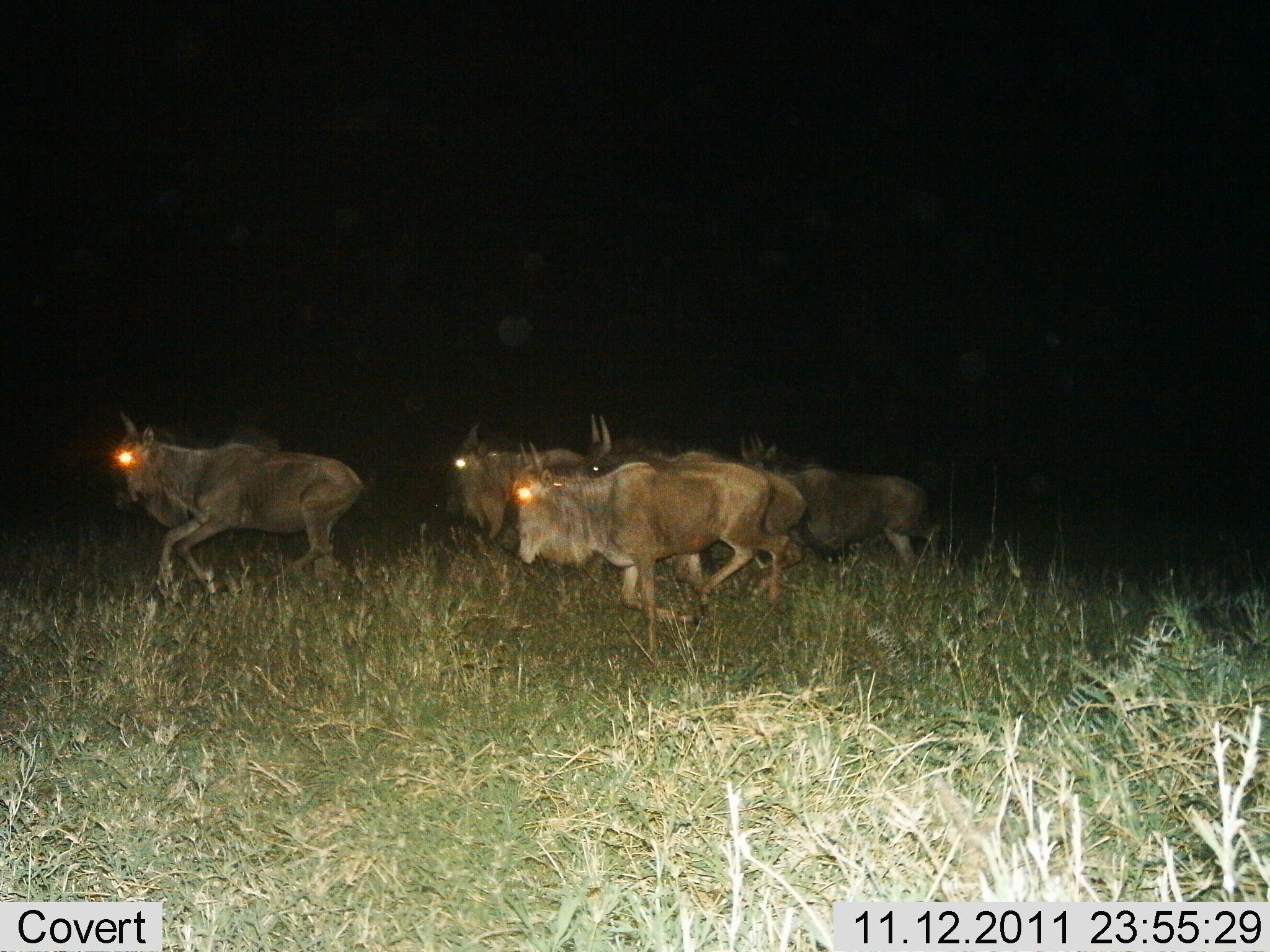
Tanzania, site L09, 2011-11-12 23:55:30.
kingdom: Animalia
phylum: Chordata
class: Mammalia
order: Artiodactyla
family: Bovidae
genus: Connochaetes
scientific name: Connochaetes taurinus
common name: blue wildebeest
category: wildebeest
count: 5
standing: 0%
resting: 0%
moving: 100%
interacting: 0%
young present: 0%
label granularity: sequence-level